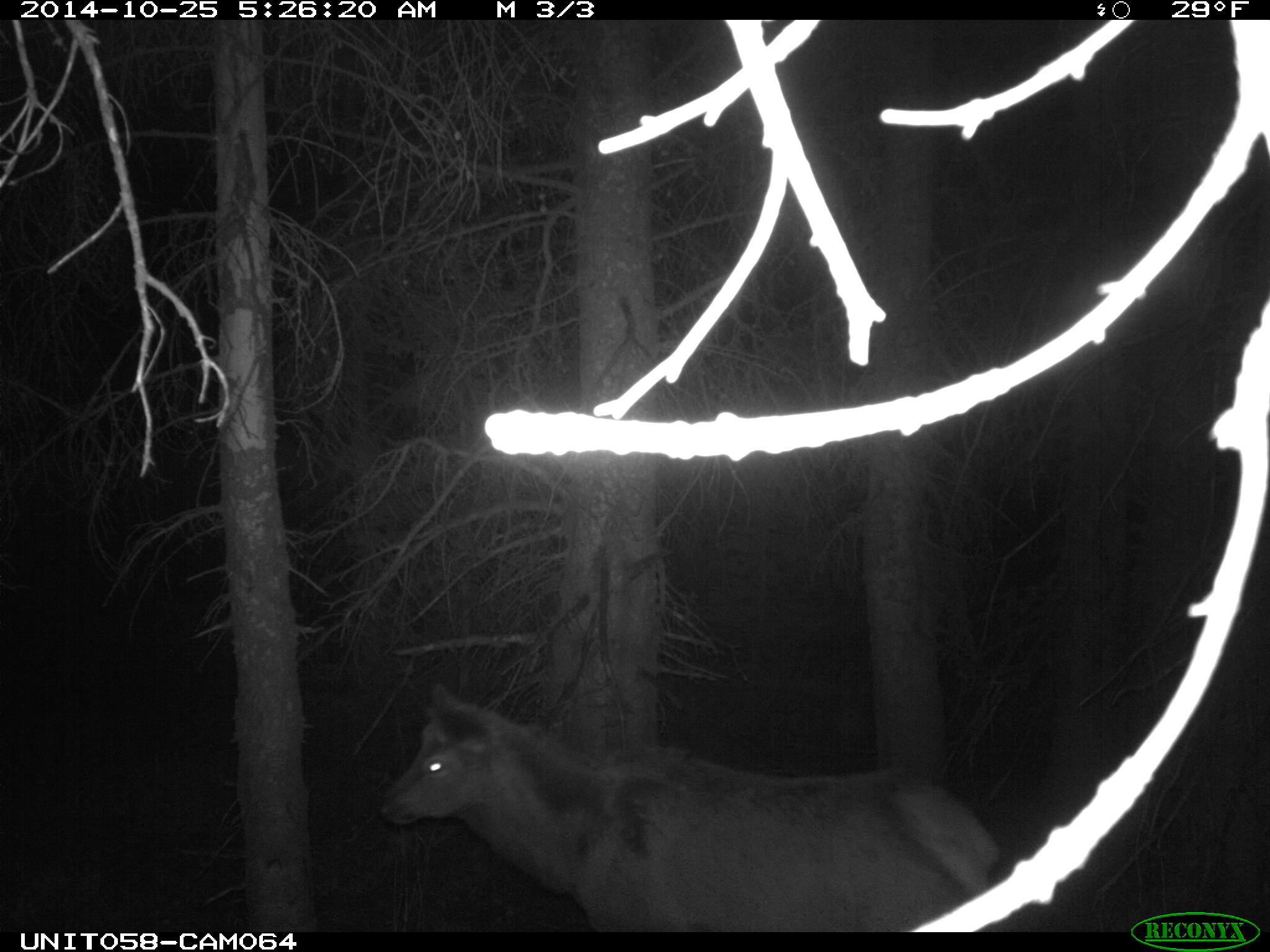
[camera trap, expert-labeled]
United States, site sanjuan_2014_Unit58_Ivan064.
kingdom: Animalia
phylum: Chordata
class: Mammalia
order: Artiodactyla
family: Cervidae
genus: Cervus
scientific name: Cervus elaphus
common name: red deer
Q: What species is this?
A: Cervus elaphus (red deer).